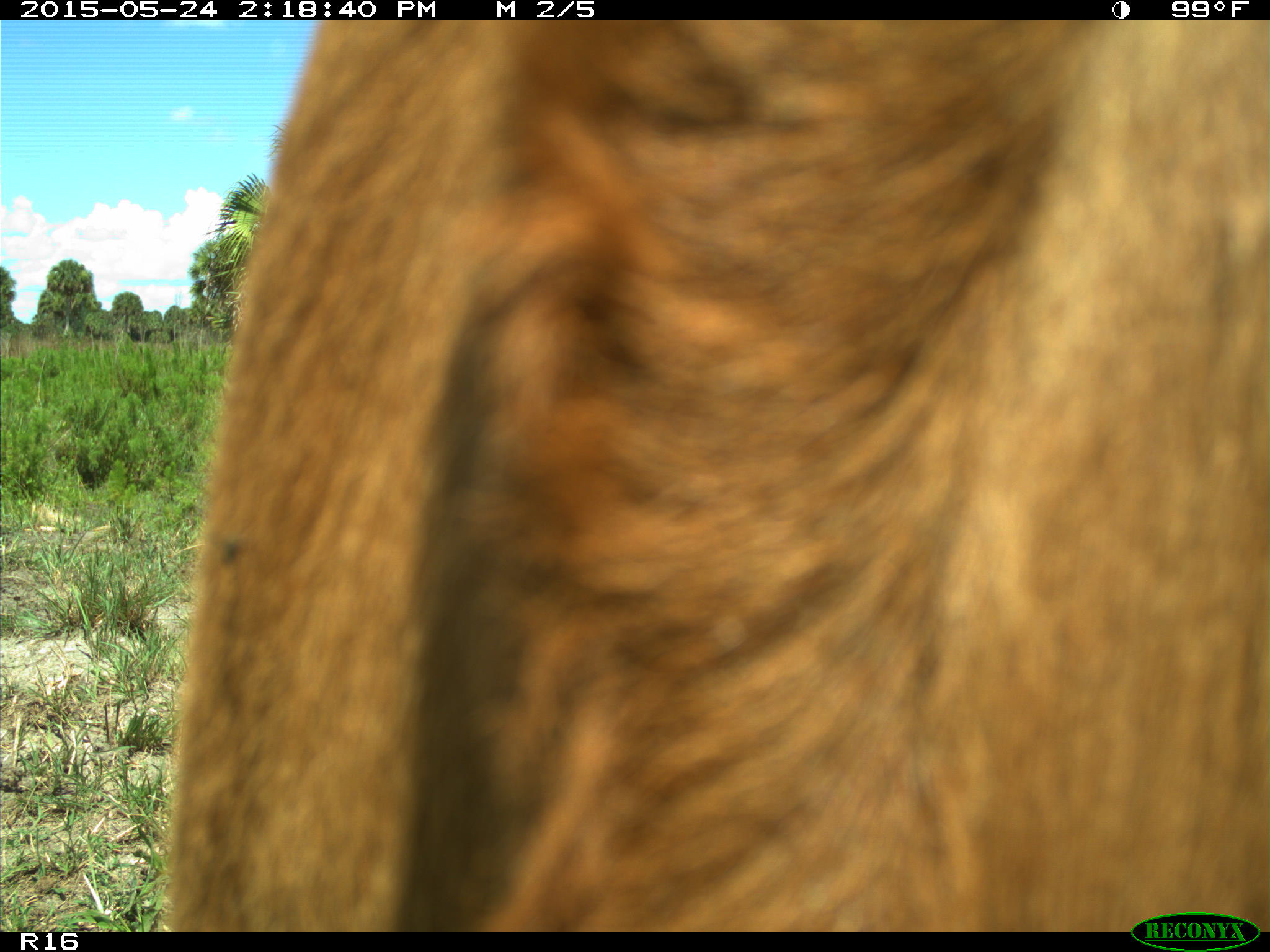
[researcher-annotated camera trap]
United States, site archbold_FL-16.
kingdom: Animalia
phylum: Chordata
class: Mammalia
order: Artiodactyla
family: Bovidae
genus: Bos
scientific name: Bos taurus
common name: domestic cow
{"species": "Bos taurus (domestic cow)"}